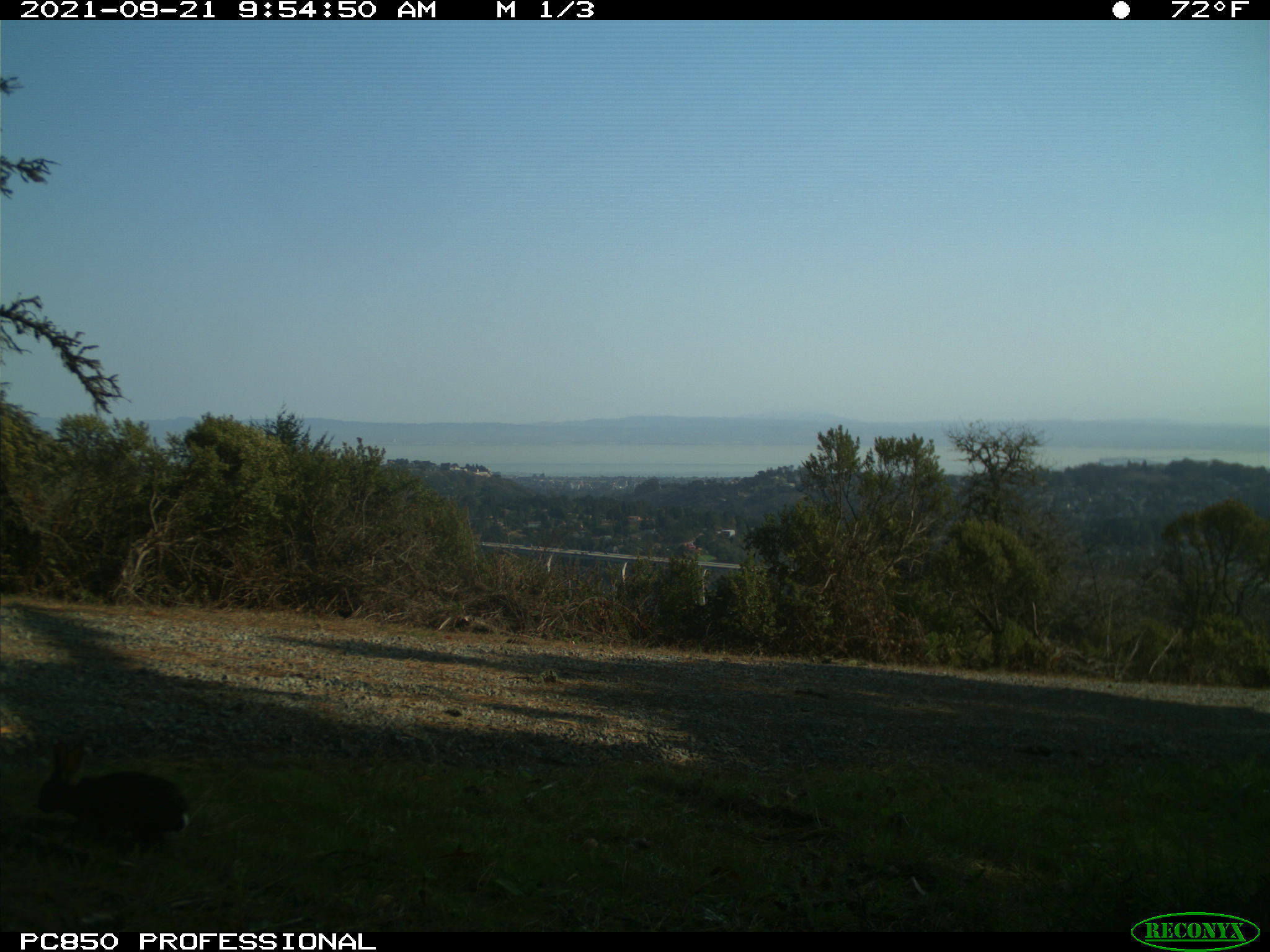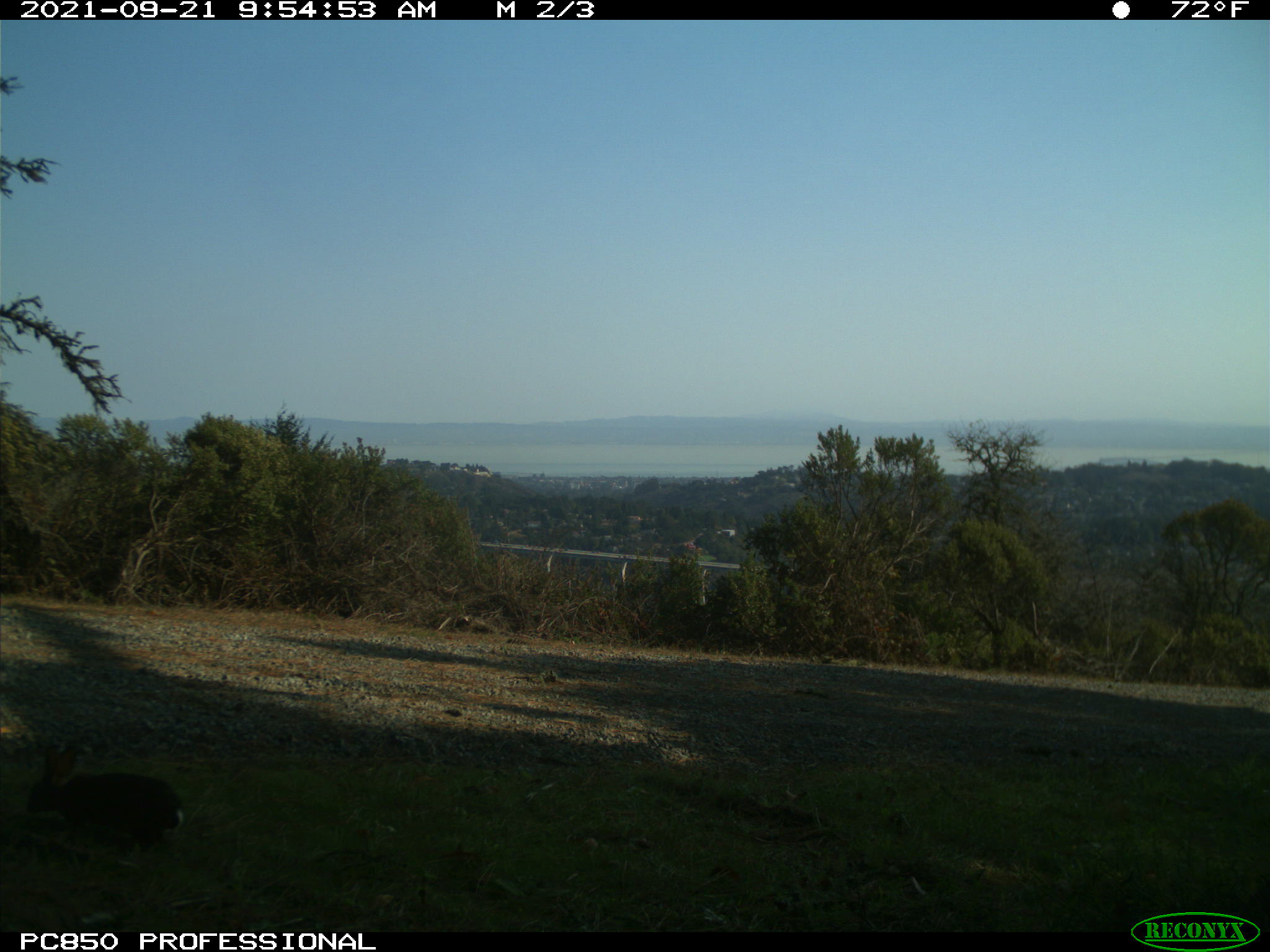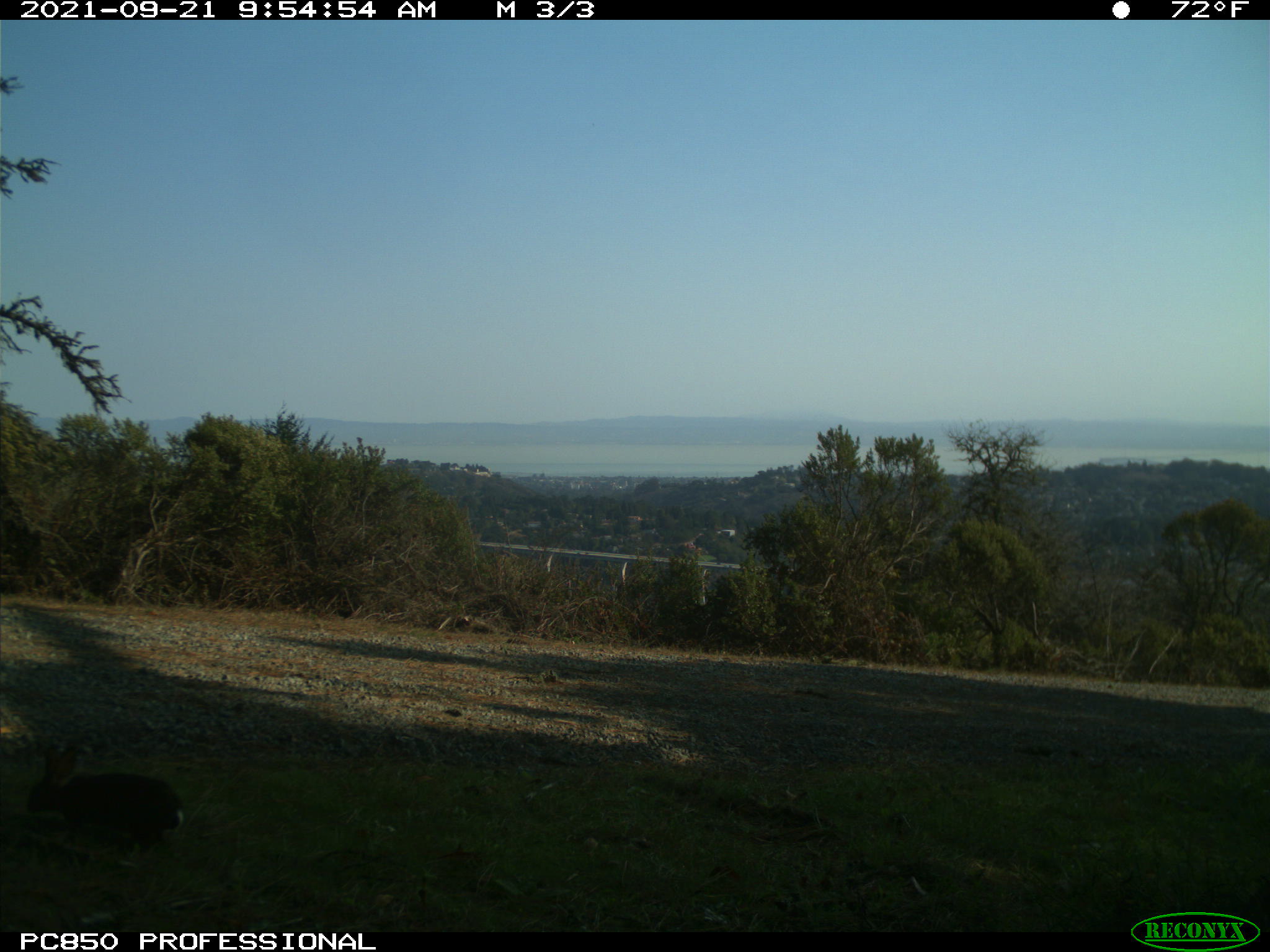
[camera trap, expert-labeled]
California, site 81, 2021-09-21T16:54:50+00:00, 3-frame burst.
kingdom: Animalia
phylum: Chordata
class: Mammalia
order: Lagomorpha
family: Leporidae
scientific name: Leporidae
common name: rabbit